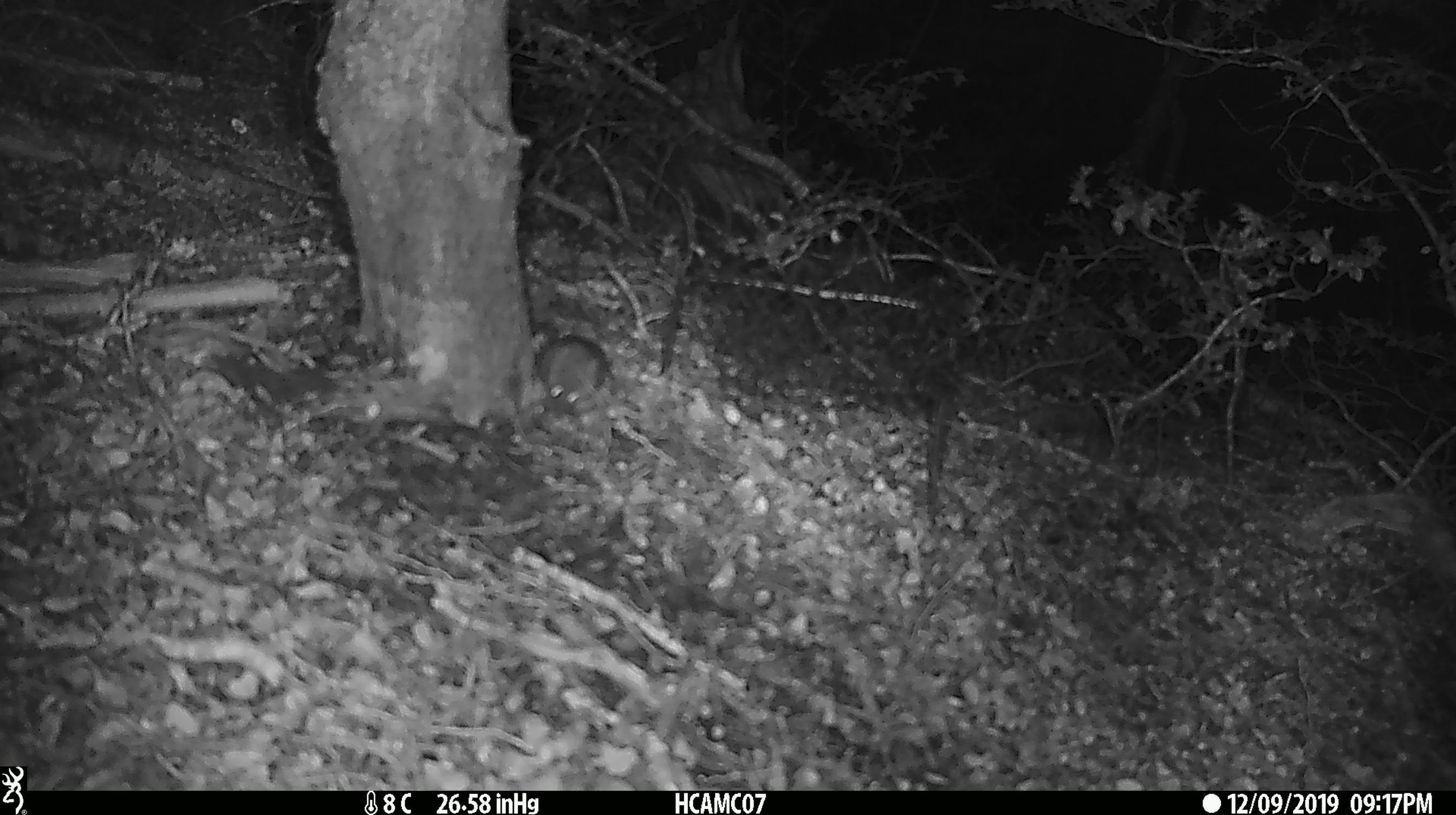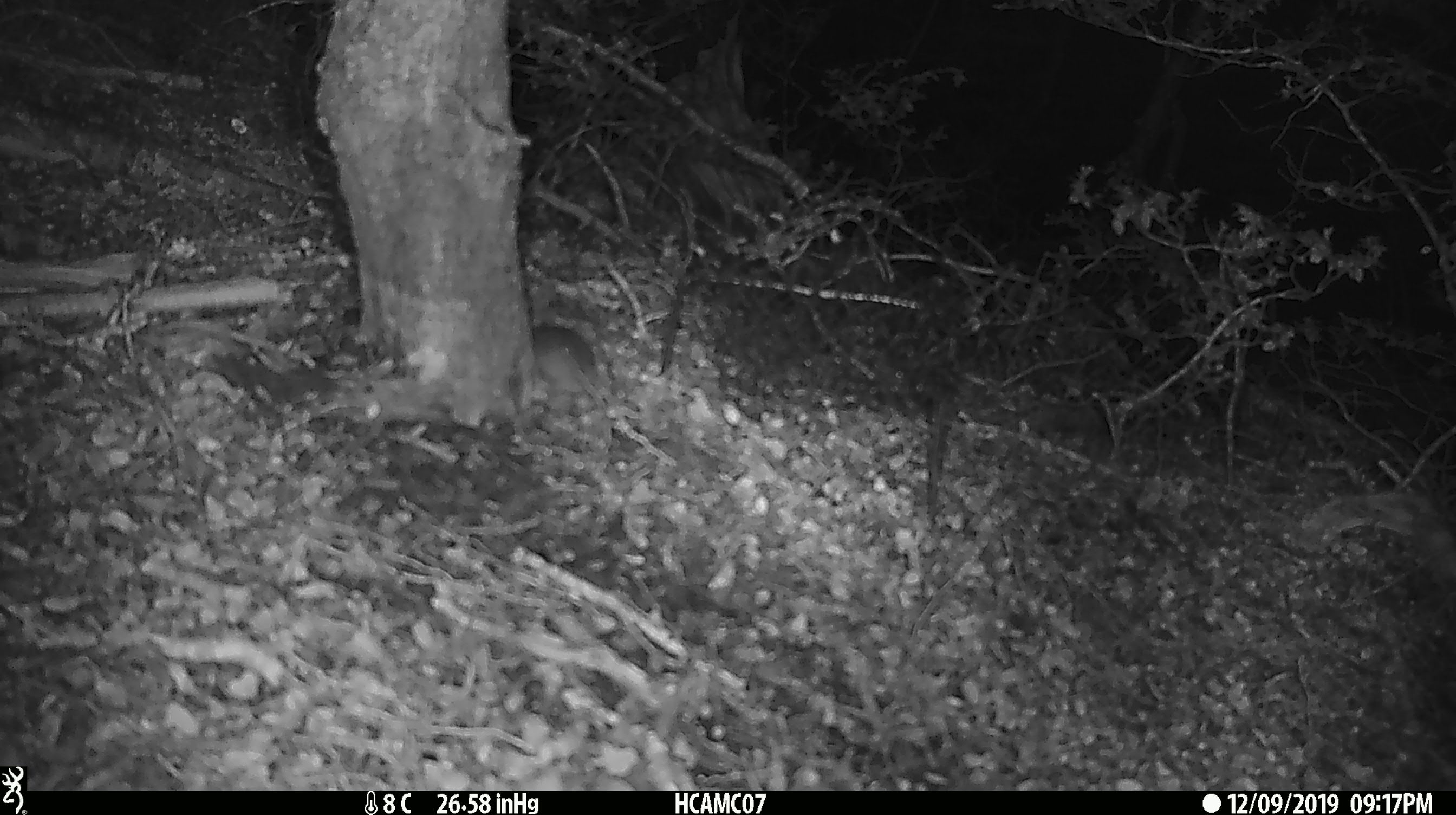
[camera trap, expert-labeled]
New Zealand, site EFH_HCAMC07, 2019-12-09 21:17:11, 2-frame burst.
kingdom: Animalia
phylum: Chordata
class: Mammalia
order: Rodentia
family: Muridae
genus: Mus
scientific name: Mus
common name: mouse